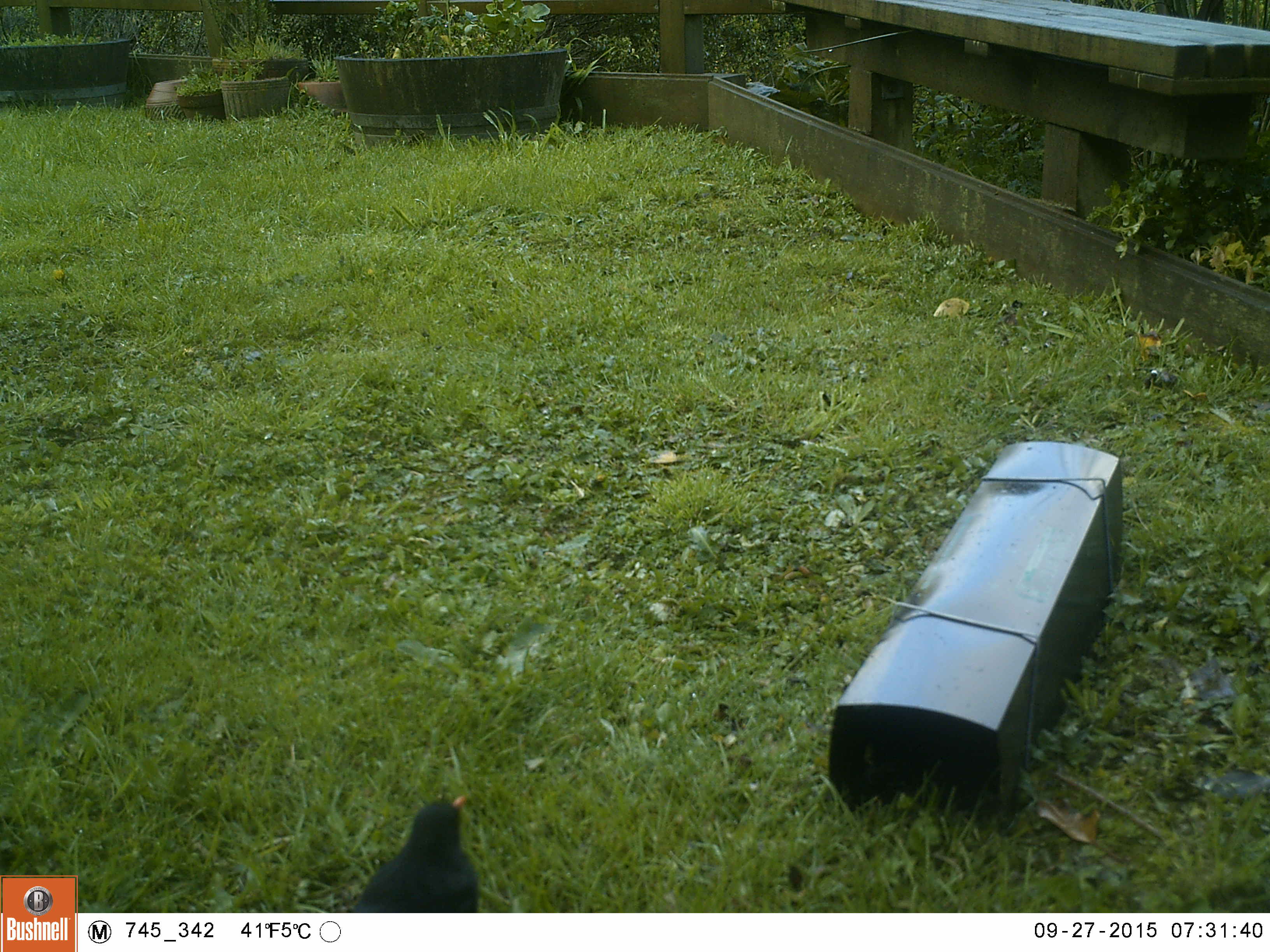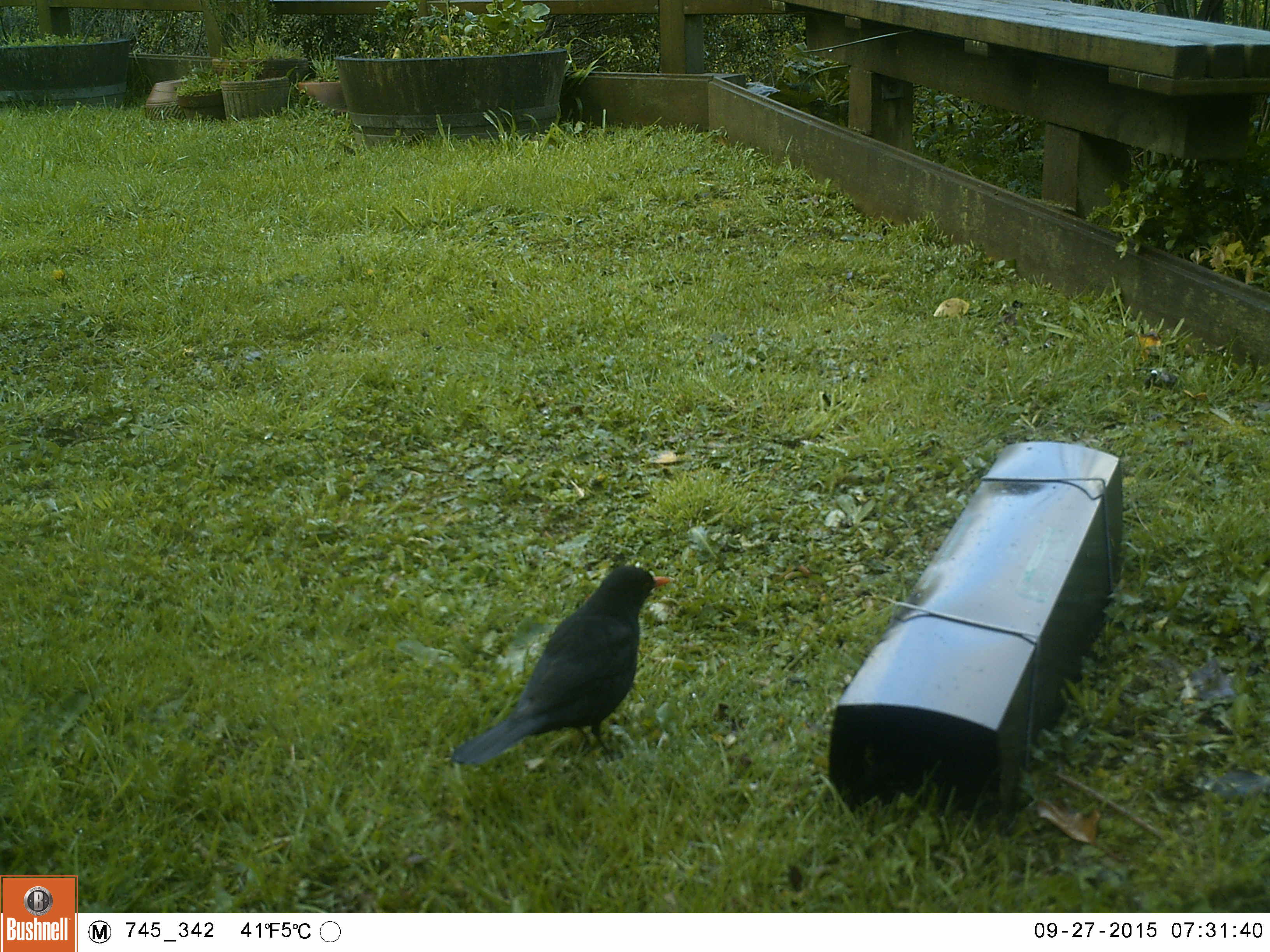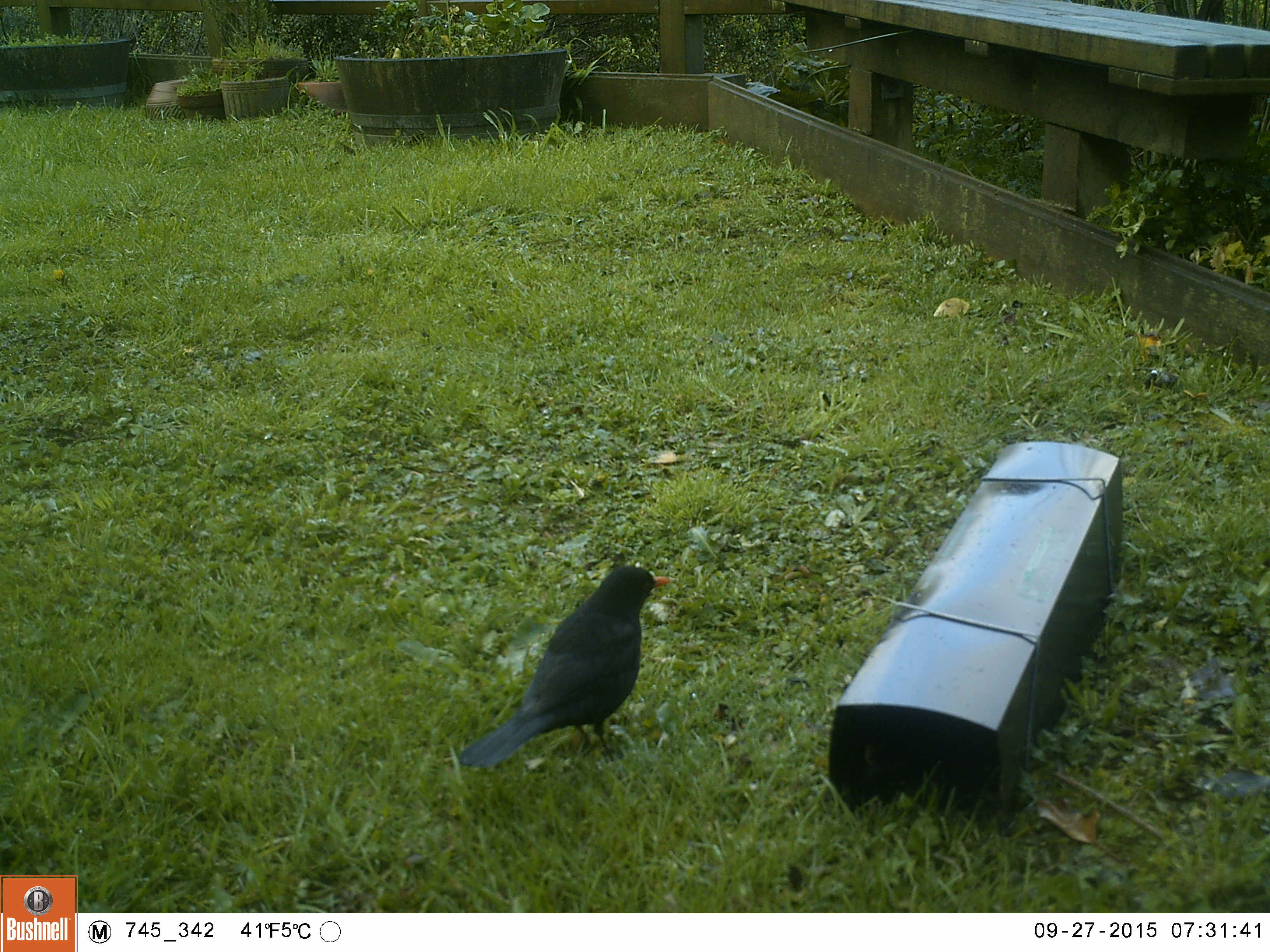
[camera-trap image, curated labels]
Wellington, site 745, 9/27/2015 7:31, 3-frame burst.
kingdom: Animalia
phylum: Chordata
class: Aves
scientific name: Aves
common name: bird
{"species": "bird (Aves)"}